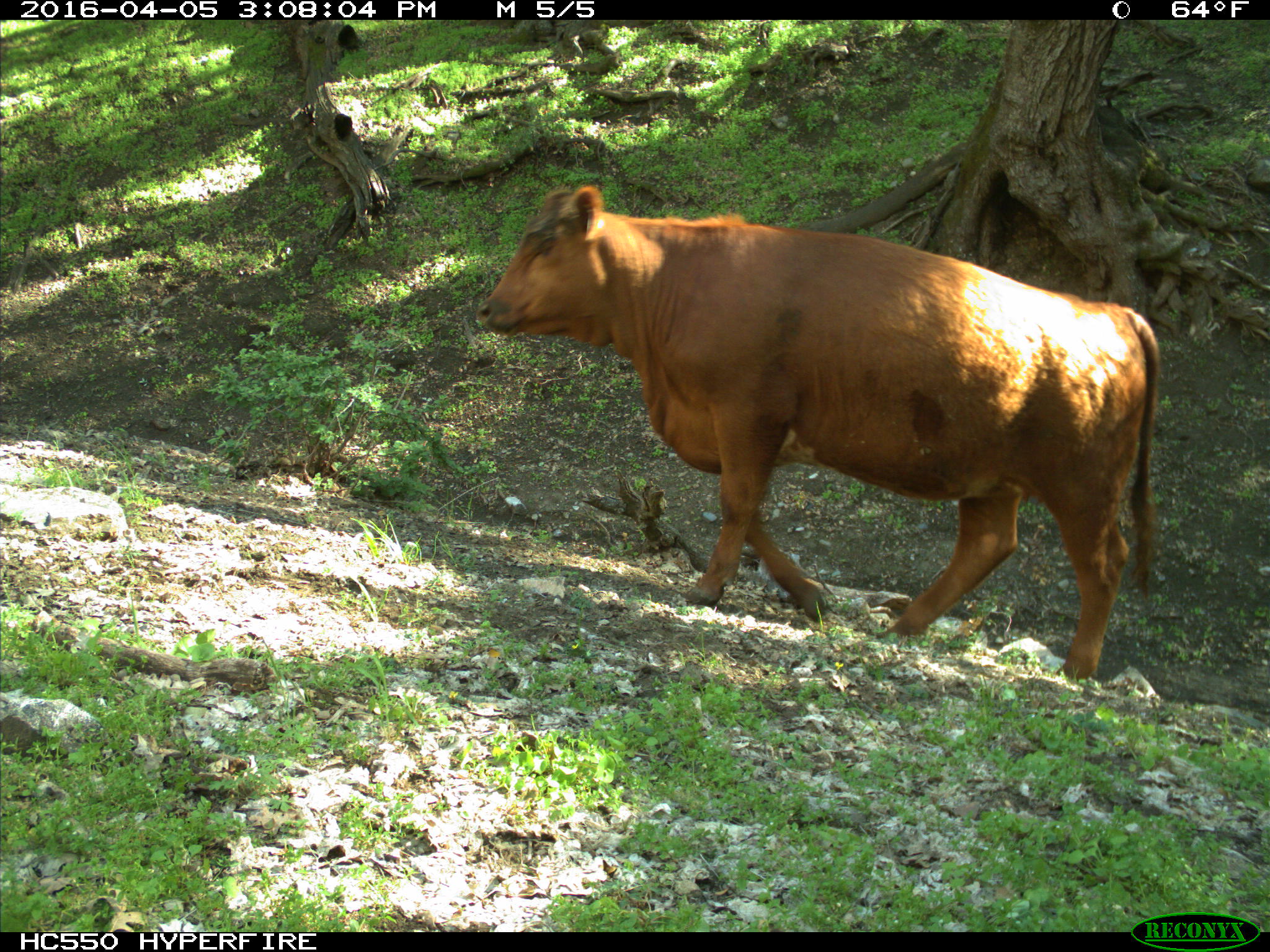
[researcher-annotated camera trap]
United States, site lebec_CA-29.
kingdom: Animalia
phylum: Chordata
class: Mammalia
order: Artiodactyla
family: Bovidae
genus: Bos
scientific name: Bos taurus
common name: domestic cow